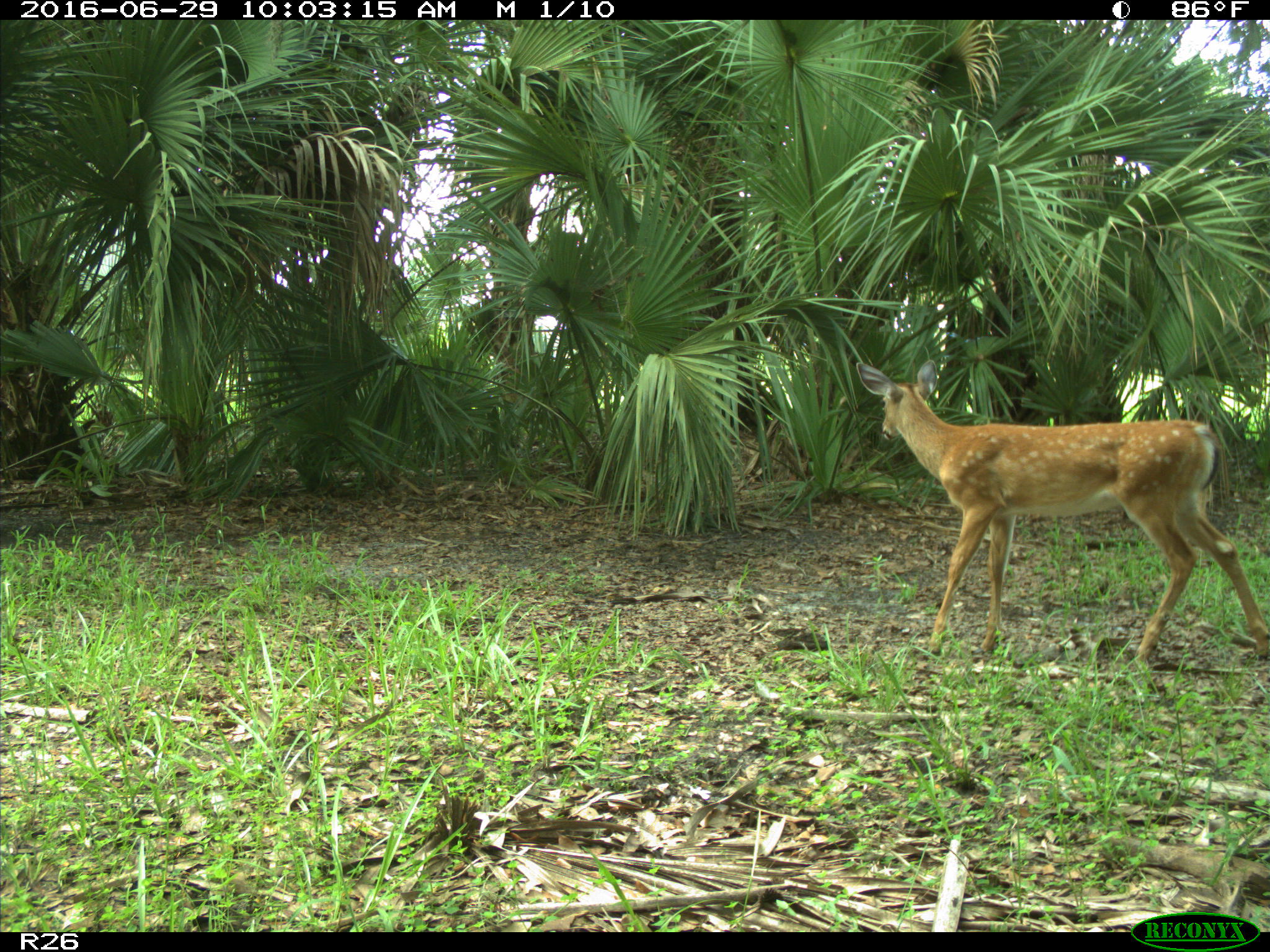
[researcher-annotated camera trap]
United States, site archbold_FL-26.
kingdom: Animalia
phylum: Chordata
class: Mammalia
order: Artiodactyla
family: Cervidae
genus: Odocoileus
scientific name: Odocoileus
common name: deer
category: unidentified deer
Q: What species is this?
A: Unidentified deer (deer) (Odocoileus).